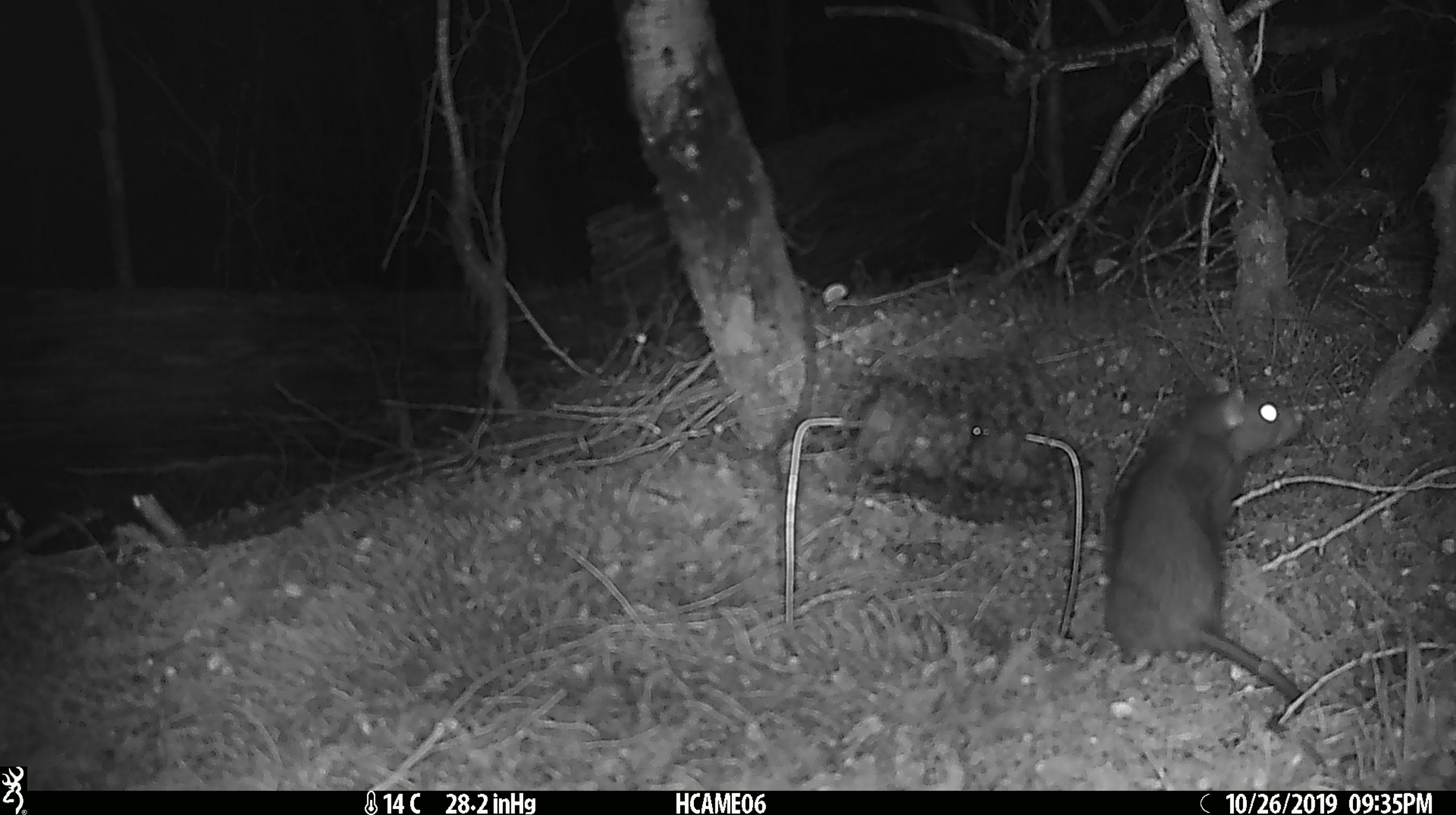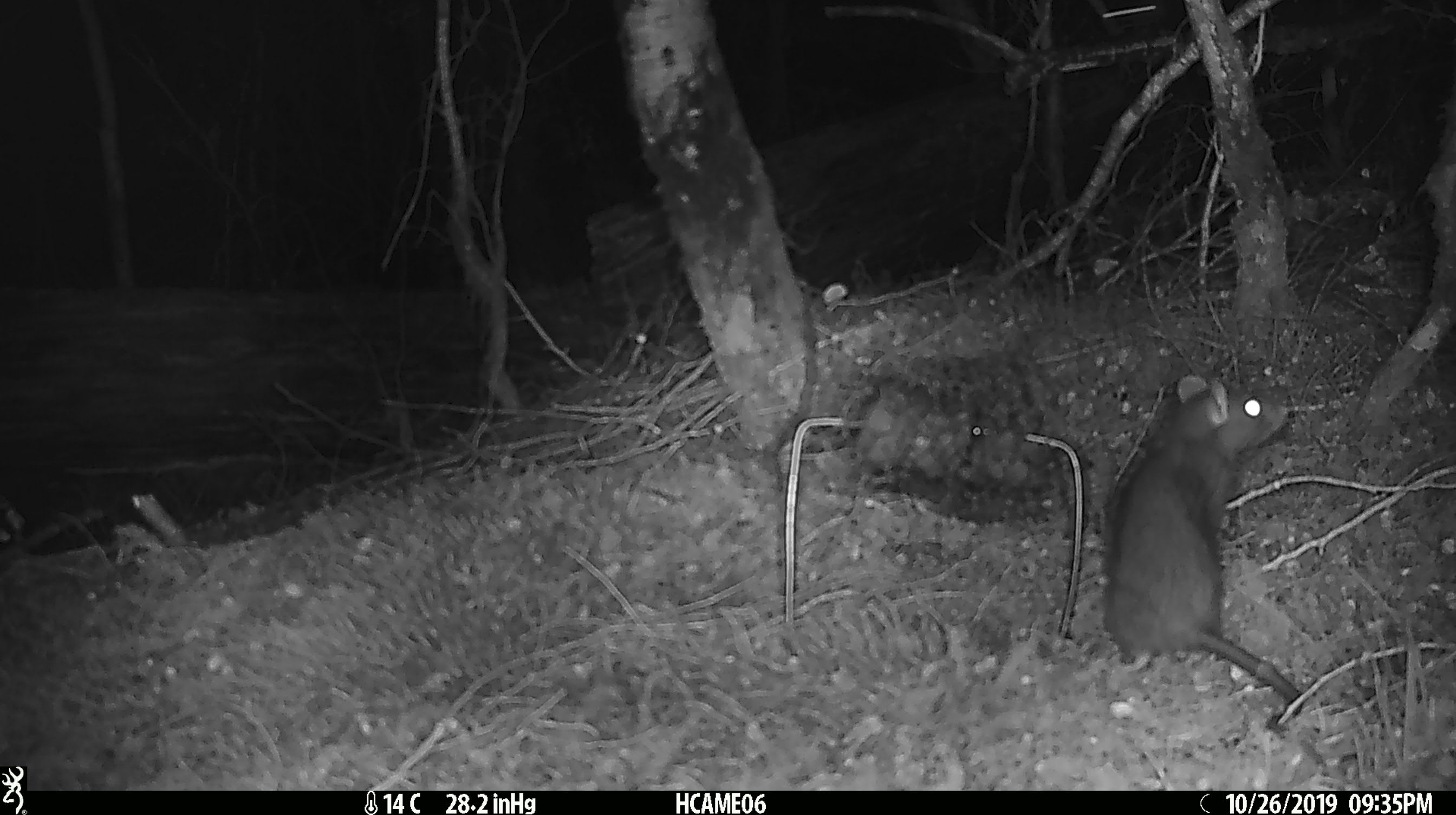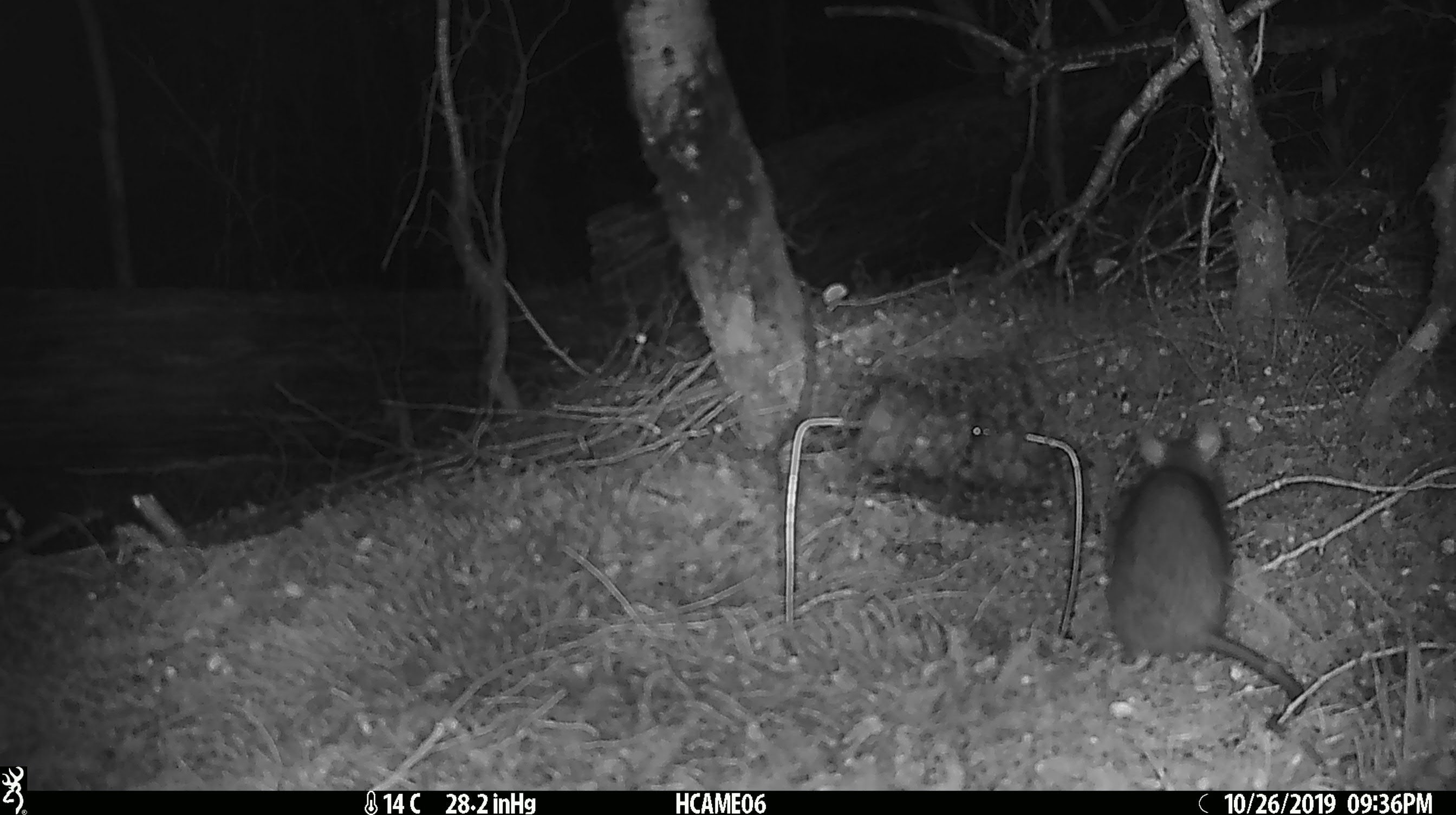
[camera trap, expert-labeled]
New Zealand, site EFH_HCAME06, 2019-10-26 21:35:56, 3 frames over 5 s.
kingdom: Animalia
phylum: Chordata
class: Mammalia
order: Rodentia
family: Muridae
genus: Rattus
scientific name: Rattus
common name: rat